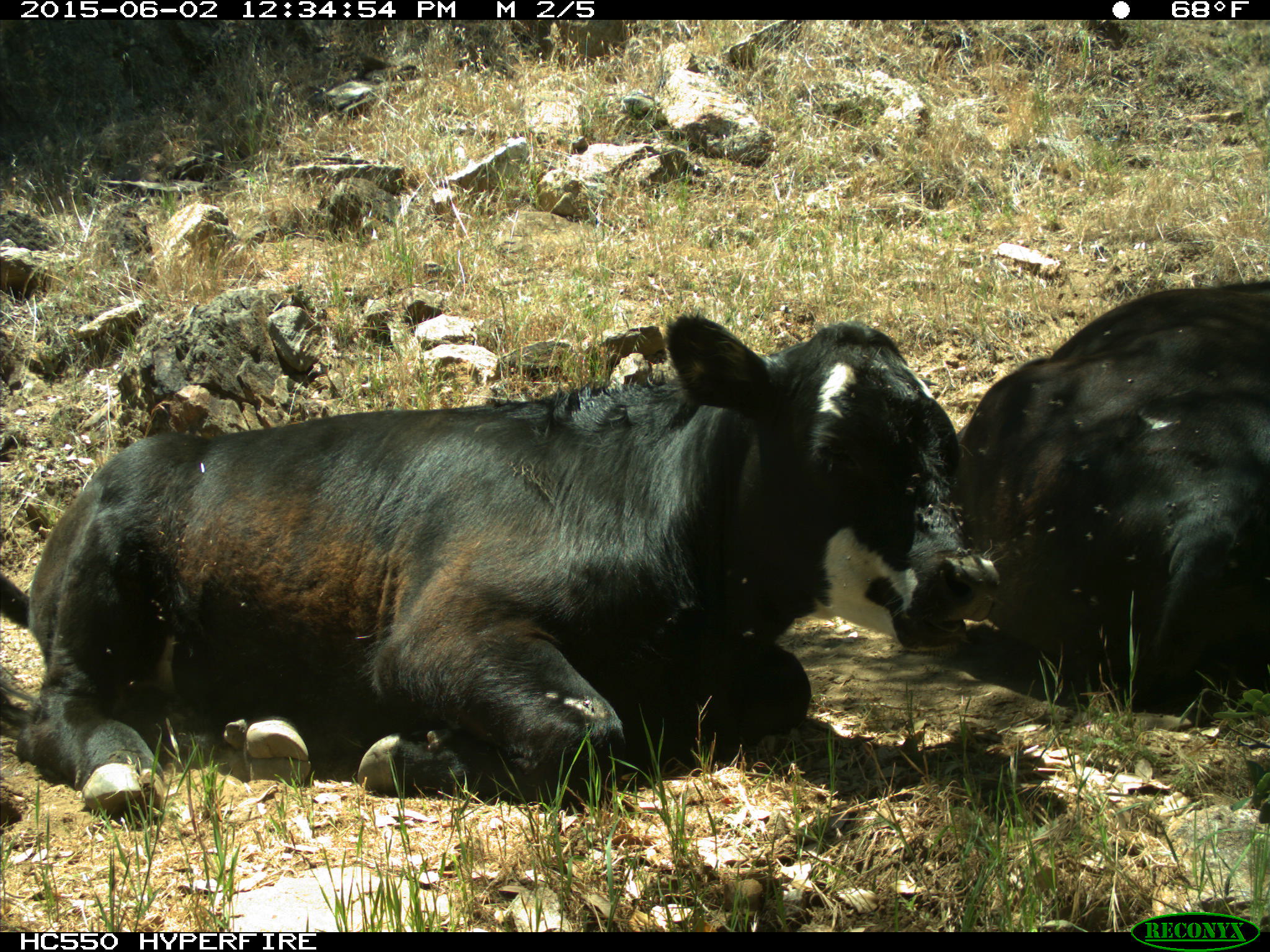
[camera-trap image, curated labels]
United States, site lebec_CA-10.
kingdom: Animalia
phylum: Chordata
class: Mammalia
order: Artiodactyla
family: Bovidae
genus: Bos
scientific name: Bos taurus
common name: domestic cow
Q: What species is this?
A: Bos taurus (domestic cow).